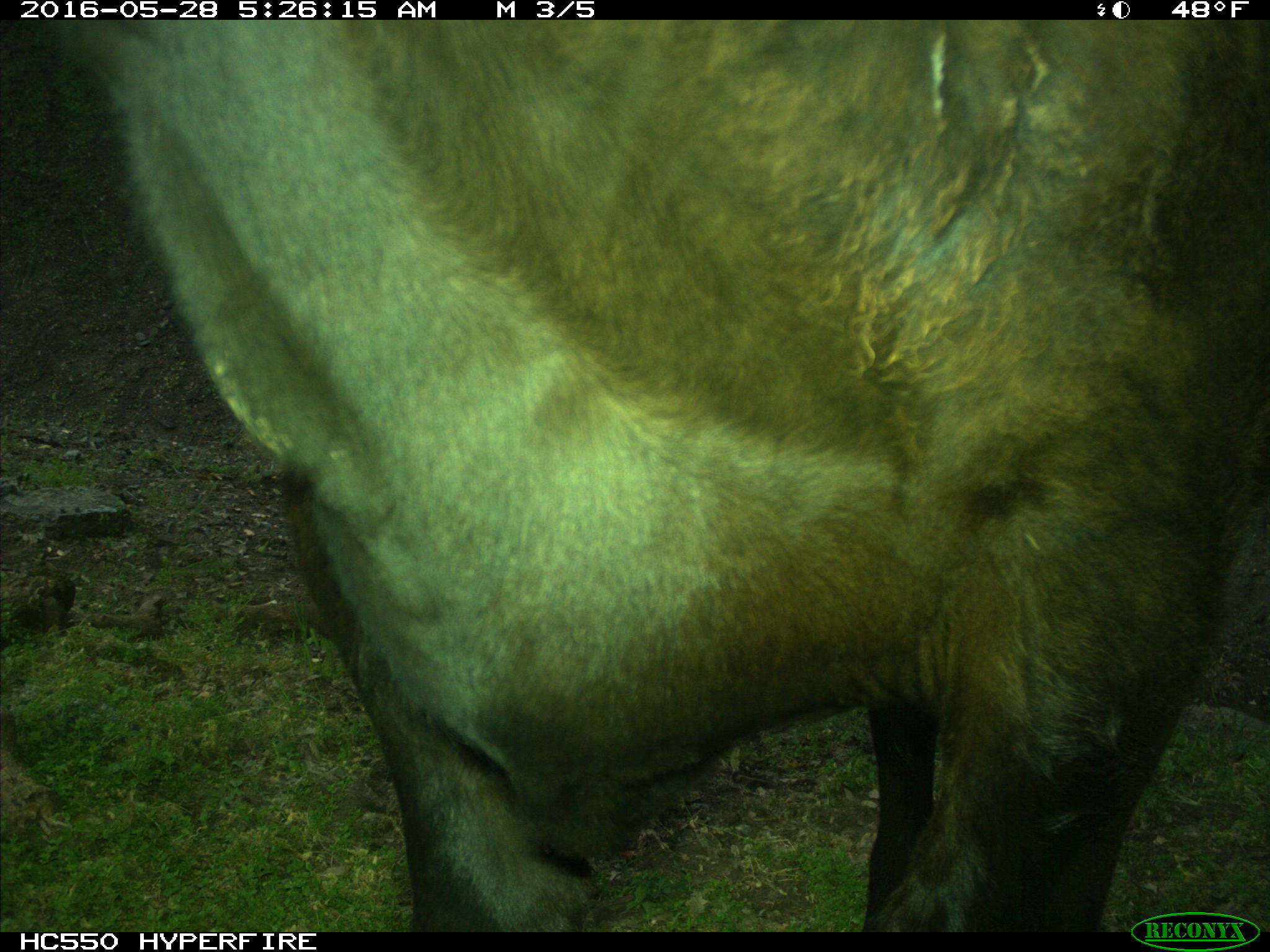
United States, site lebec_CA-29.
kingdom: Animalia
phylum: Chordata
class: Mammalia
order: Artiodactyla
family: Bovidae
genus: Bos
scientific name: Bos taurus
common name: domestic cow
Bos taurus (domestic cow).